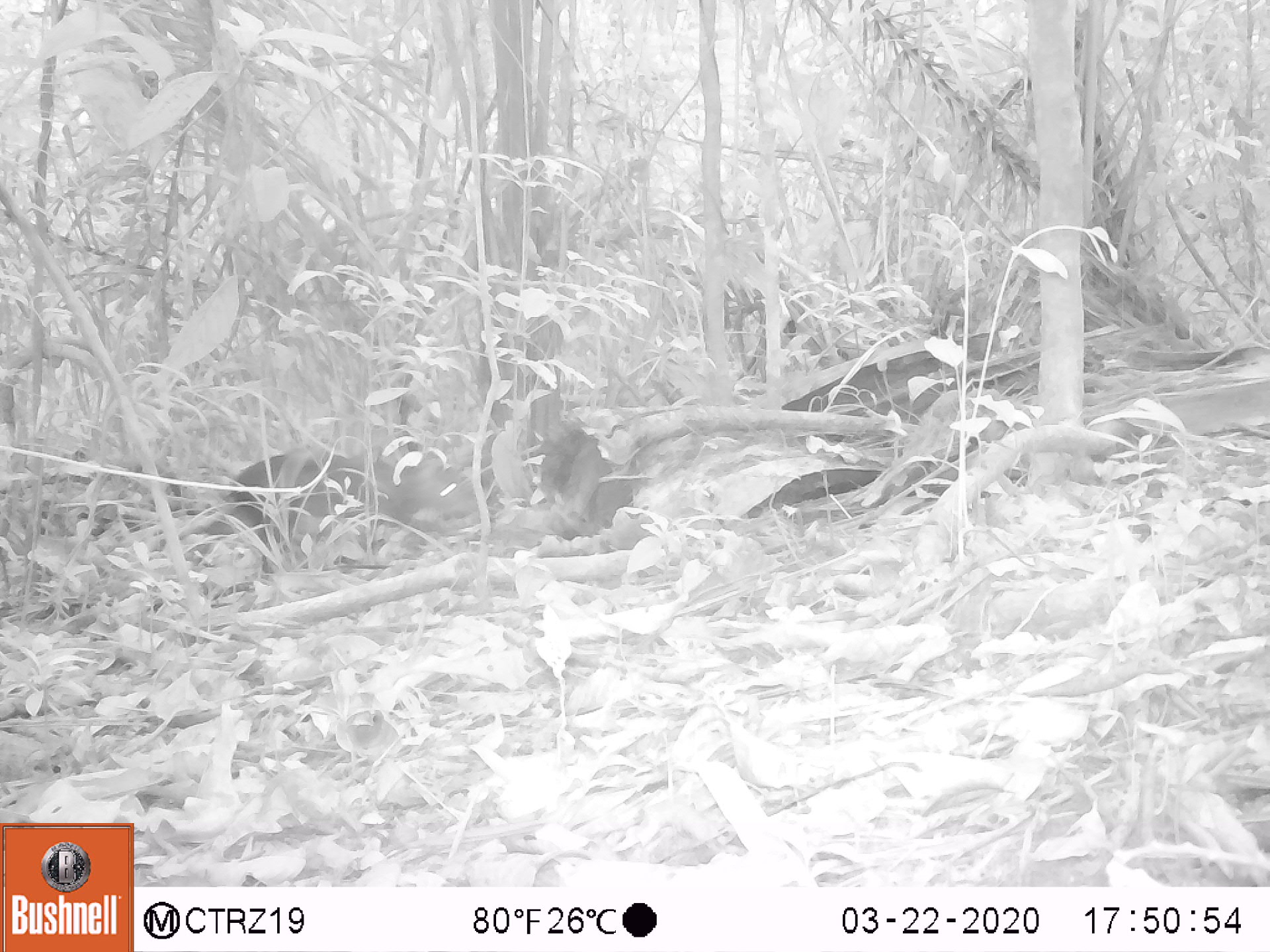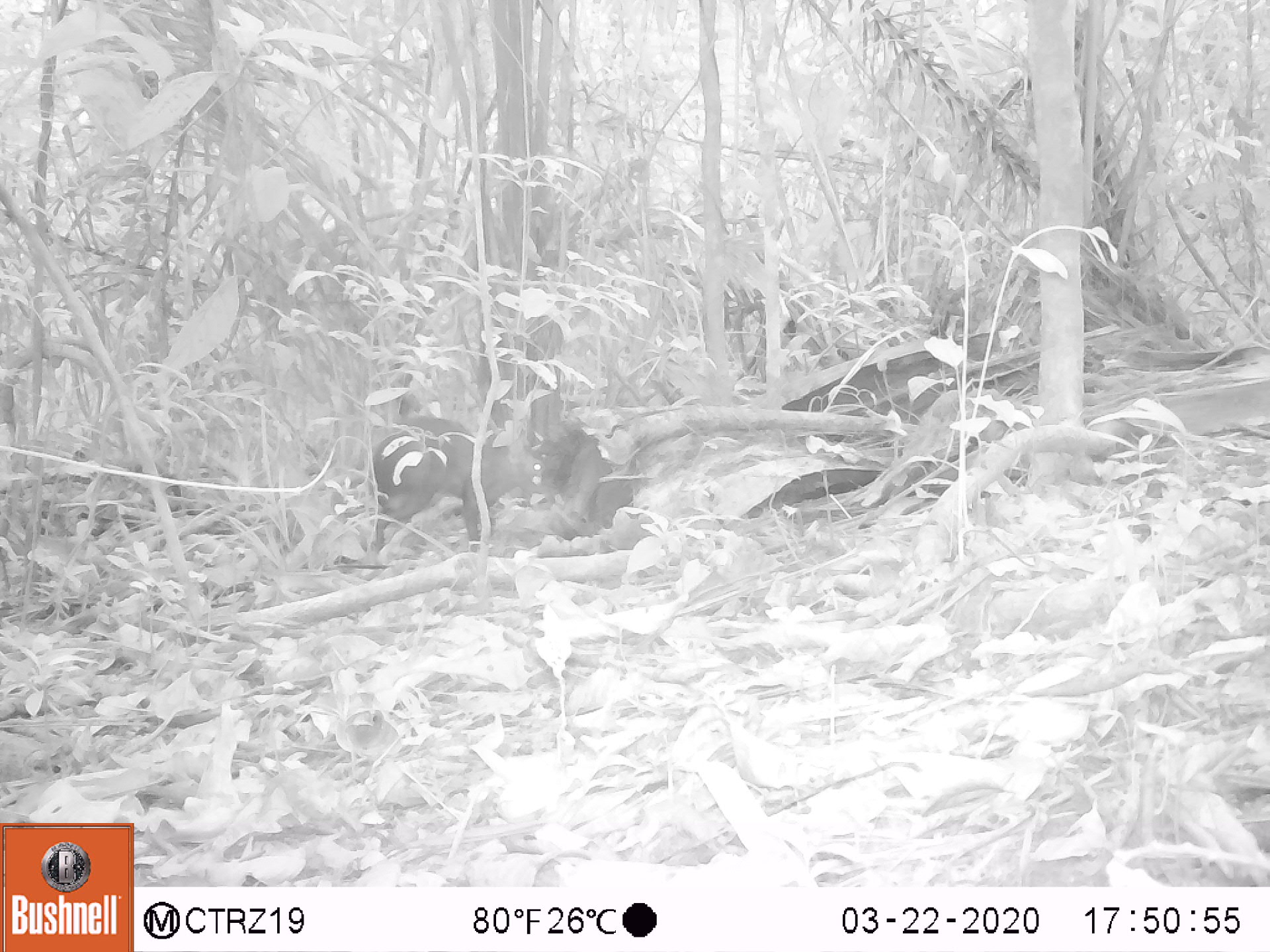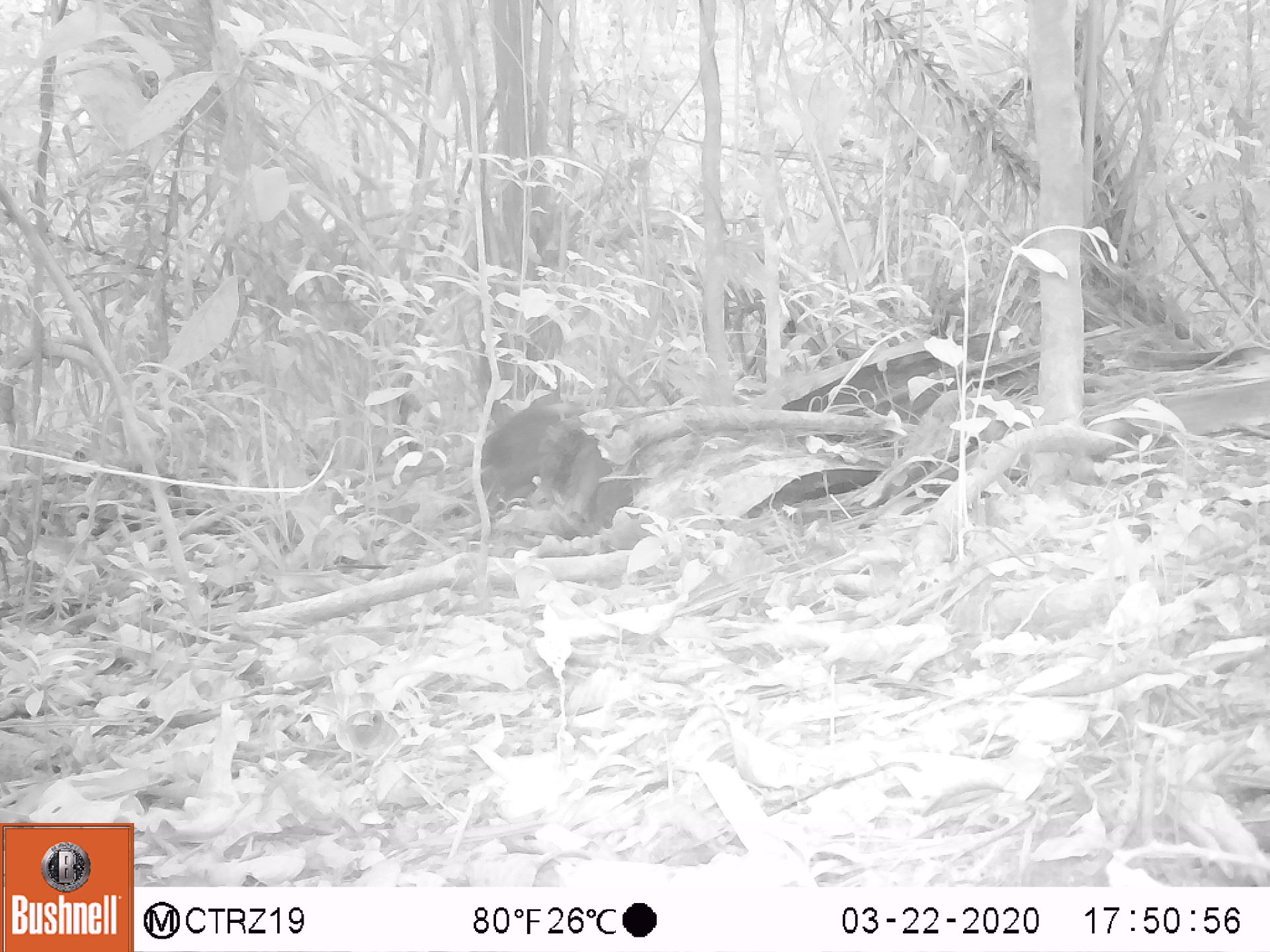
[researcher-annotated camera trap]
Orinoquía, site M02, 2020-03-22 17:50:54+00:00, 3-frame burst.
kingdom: Animalia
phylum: Chordata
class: Mammalia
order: Rodentia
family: Dasyproctidae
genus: Dasyprocta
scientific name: Dasyprocta fuliginosa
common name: black agouti